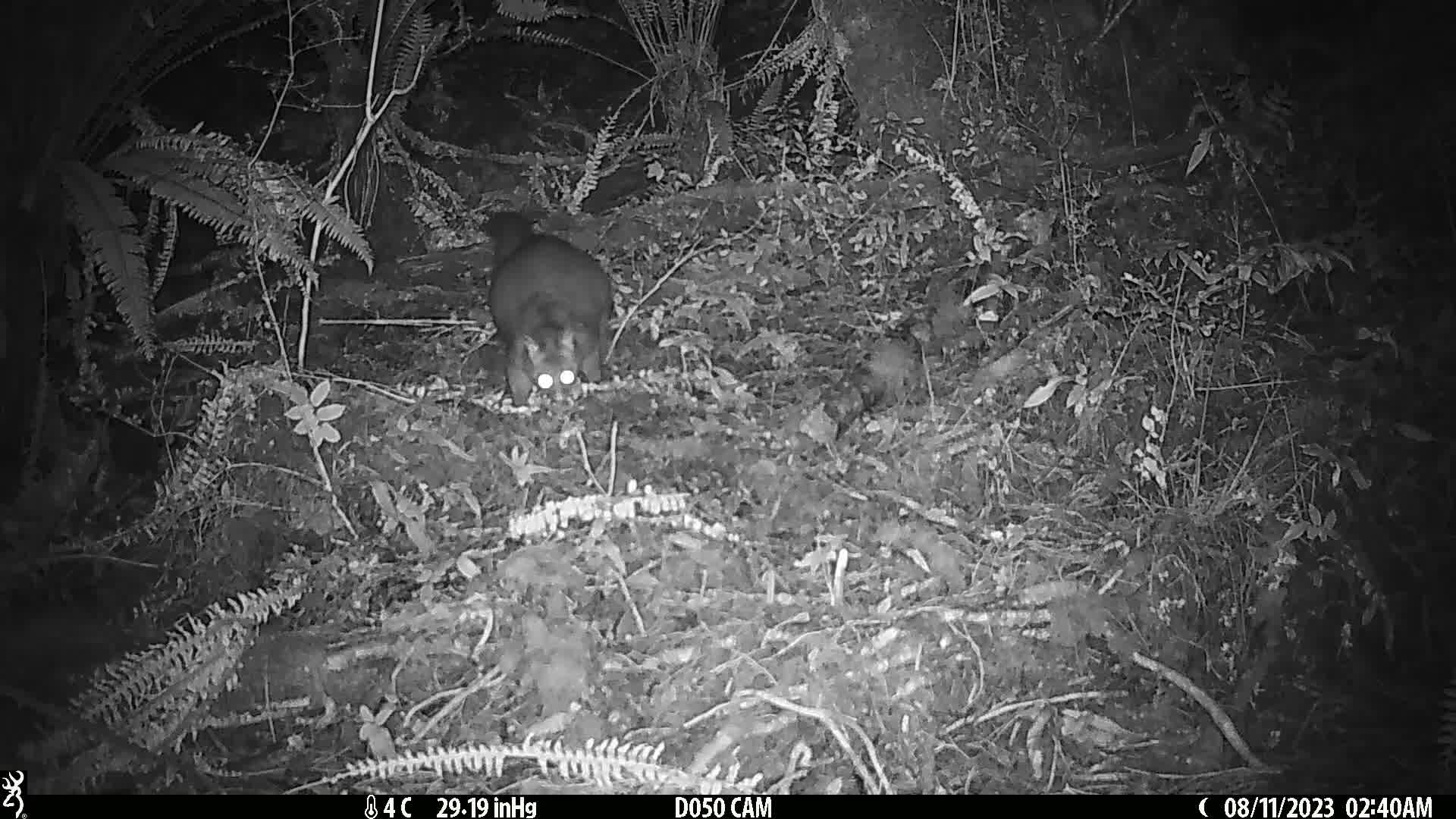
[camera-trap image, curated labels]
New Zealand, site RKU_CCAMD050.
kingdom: Animalia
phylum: Chordata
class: Mammalia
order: Diprotodontia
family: Phalangeridae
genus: Trichosurus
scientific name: Trichosurus vulpecula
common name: common brushtail possum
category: possum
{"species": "possum (common brushtail possum) (Trichosurus vulpecula)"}